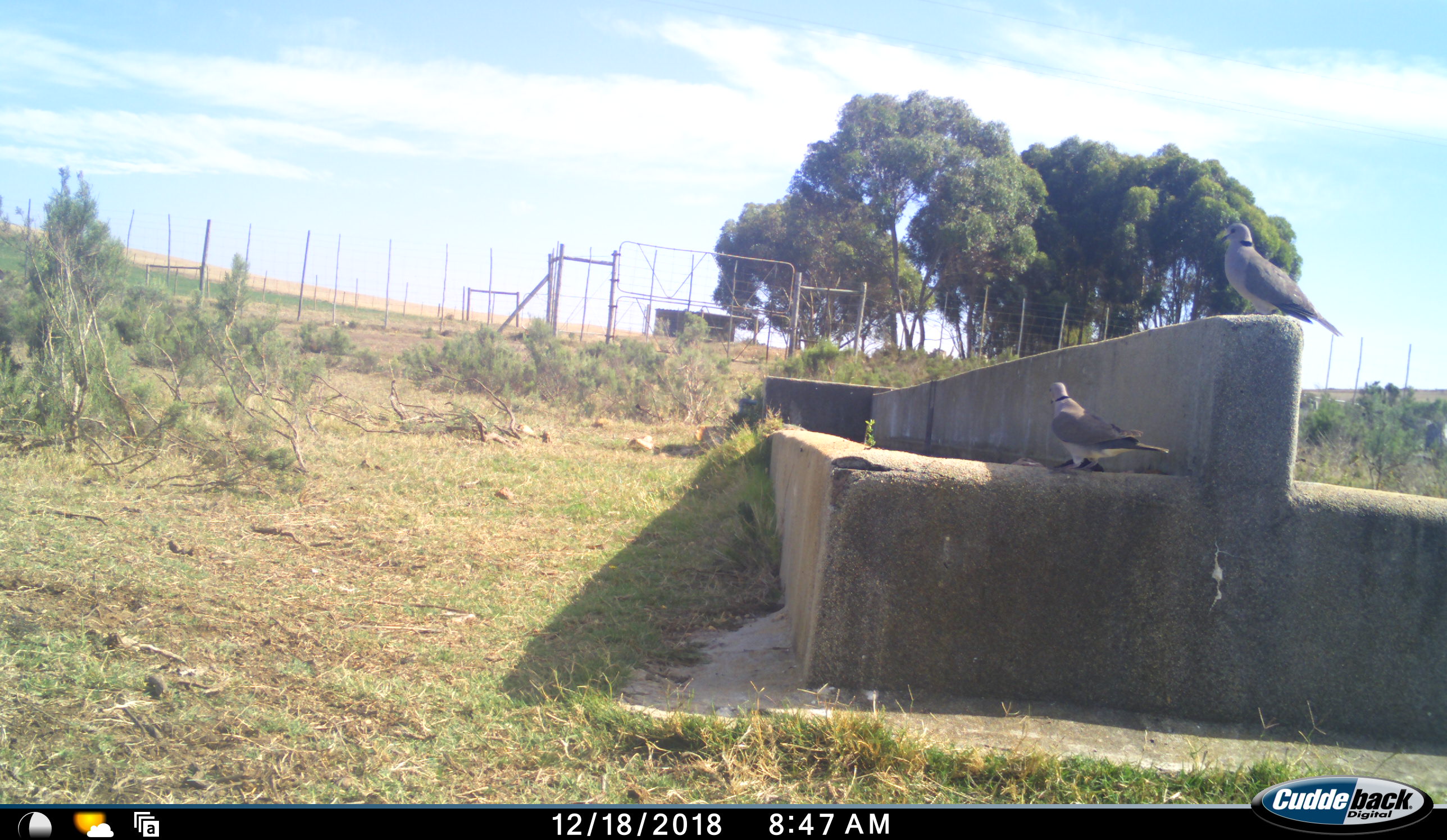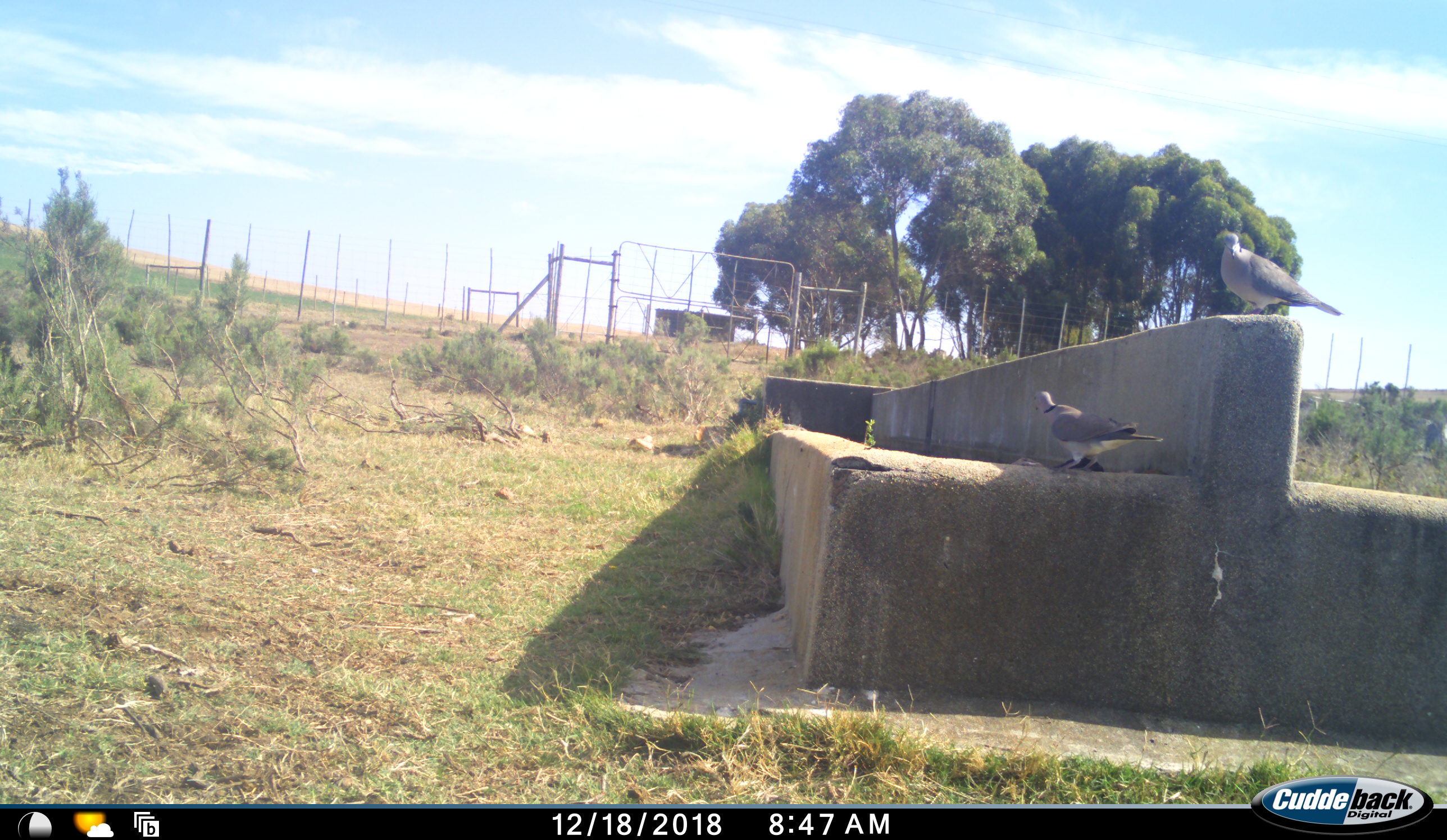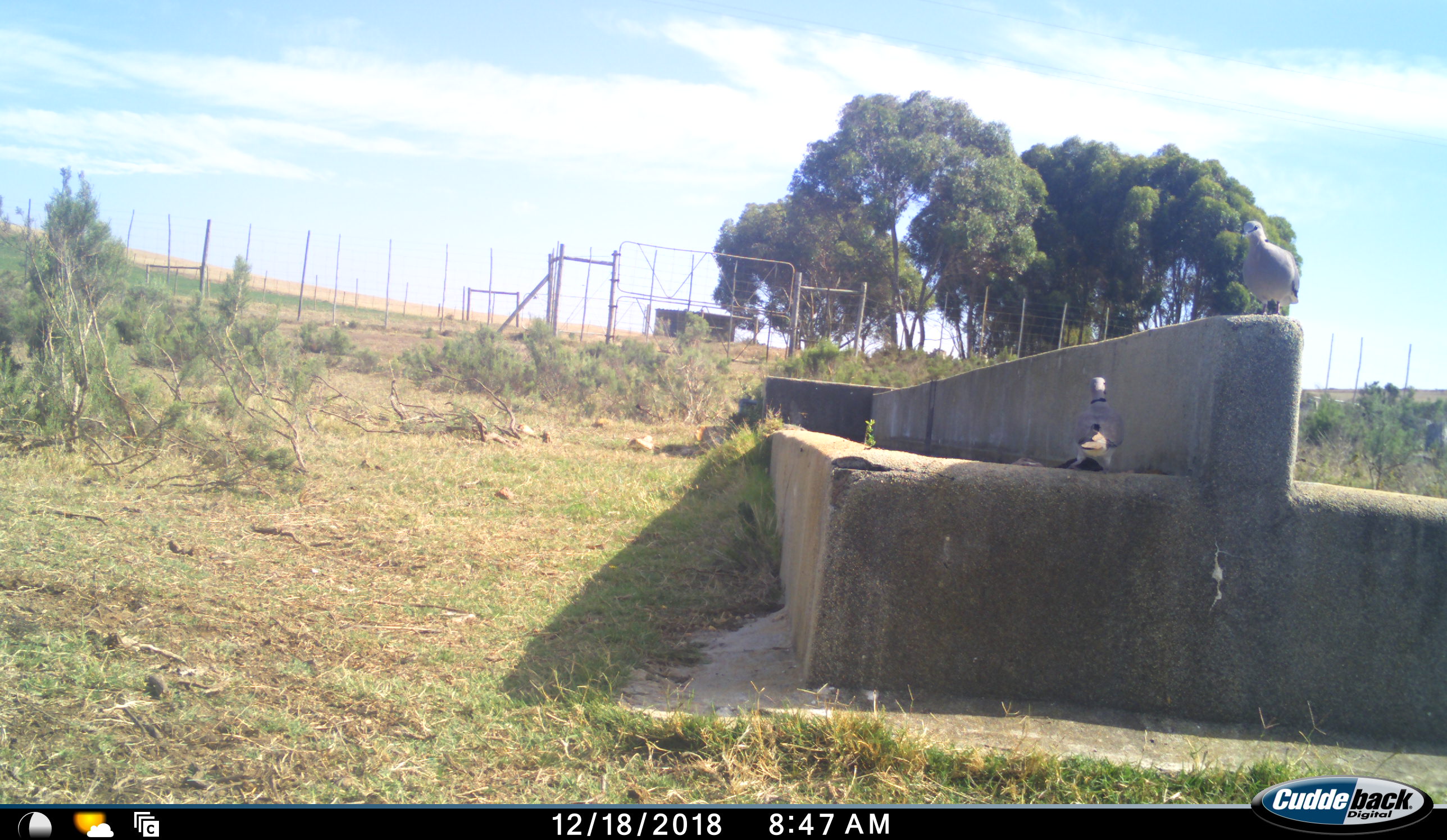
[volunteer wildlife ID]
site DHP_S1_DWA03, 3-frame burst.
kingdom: Animalia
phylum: Chordata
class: Aves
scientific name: Aves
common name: bird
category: birdother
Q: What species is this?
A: Birdother (bird) (Aves).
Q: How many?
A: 2.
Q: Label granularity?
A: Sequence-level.